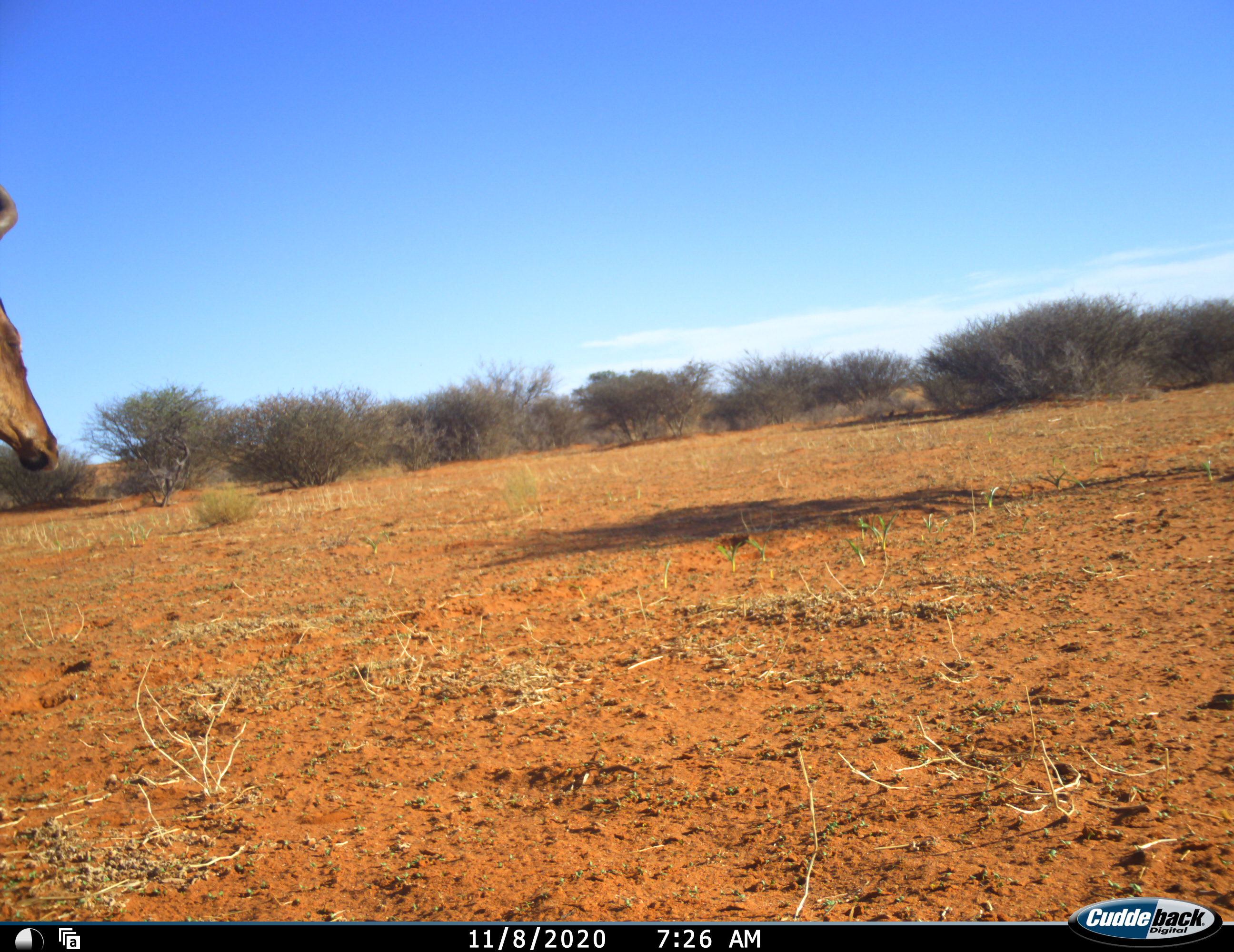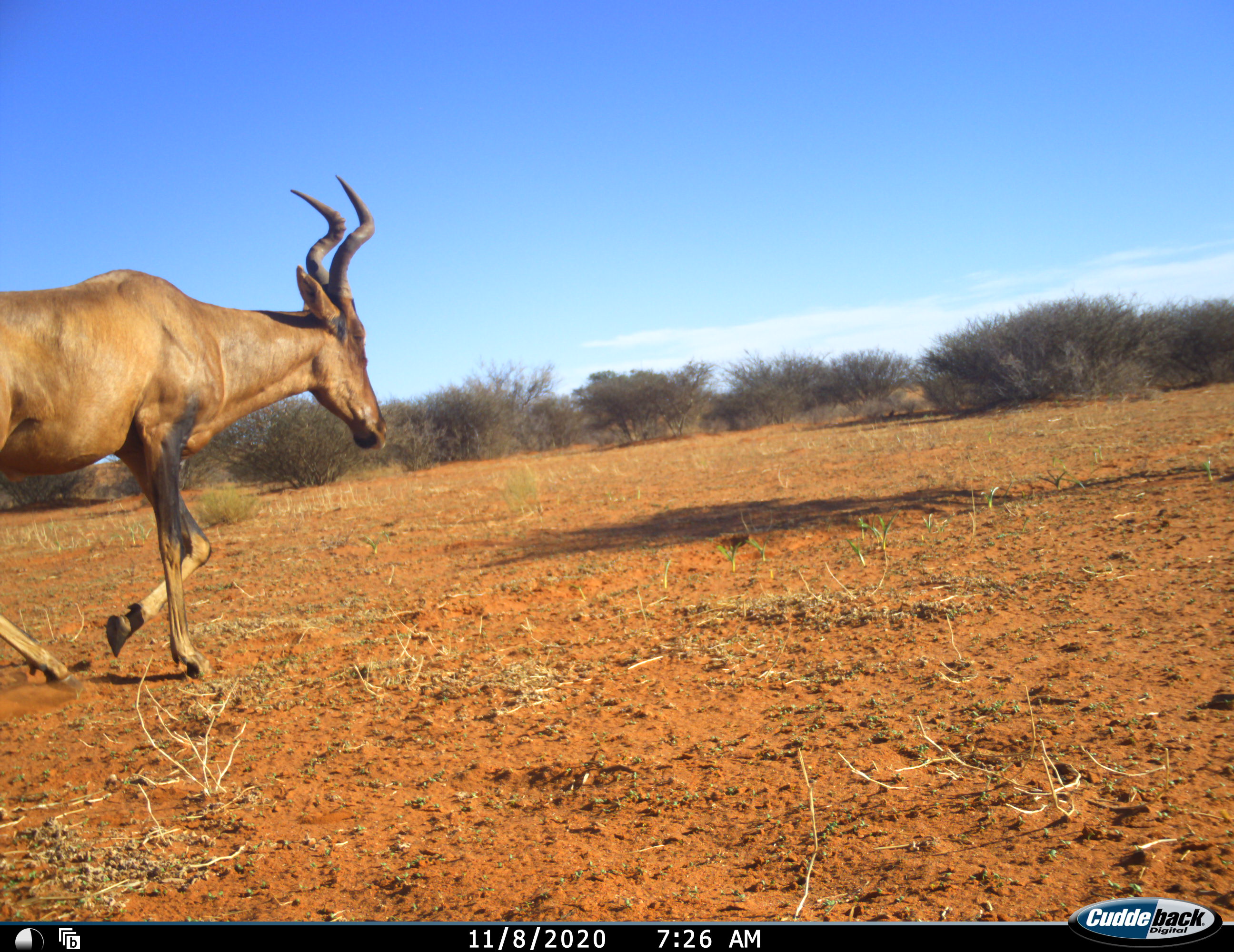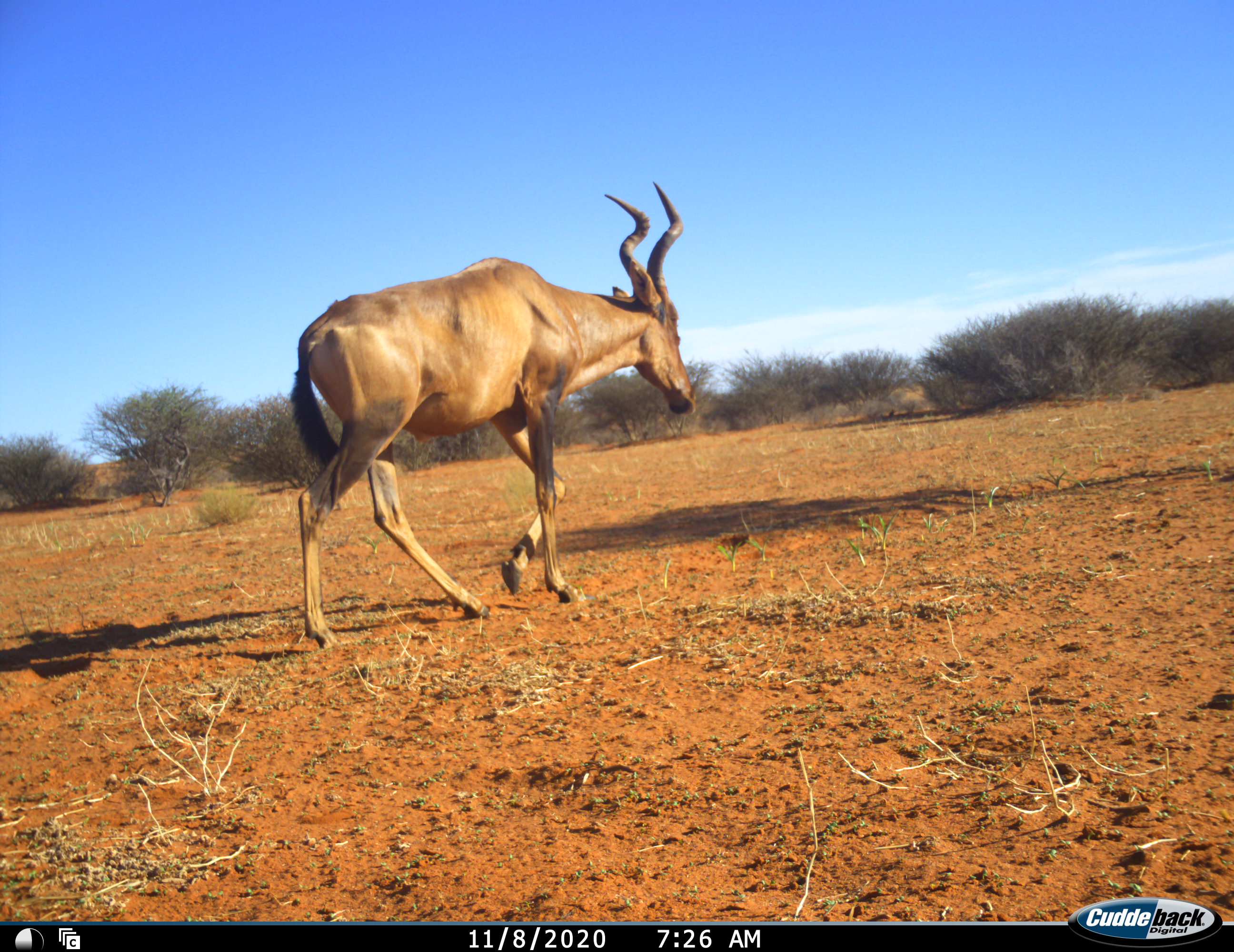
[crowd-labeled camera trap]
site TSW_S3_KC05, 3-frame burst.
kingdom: Animalia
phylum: Chordata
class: Mammalia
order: Artiodactyla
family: Bovidae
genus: Alcelaphus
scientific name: Alcelaphus buselaphus caama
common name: red hartebeest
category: hartebeestred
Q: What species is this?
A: Hartebeestred (red hartebeest) (Alcelaphus buselaphus caama).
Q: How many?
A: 1.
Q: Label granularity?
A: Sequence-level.